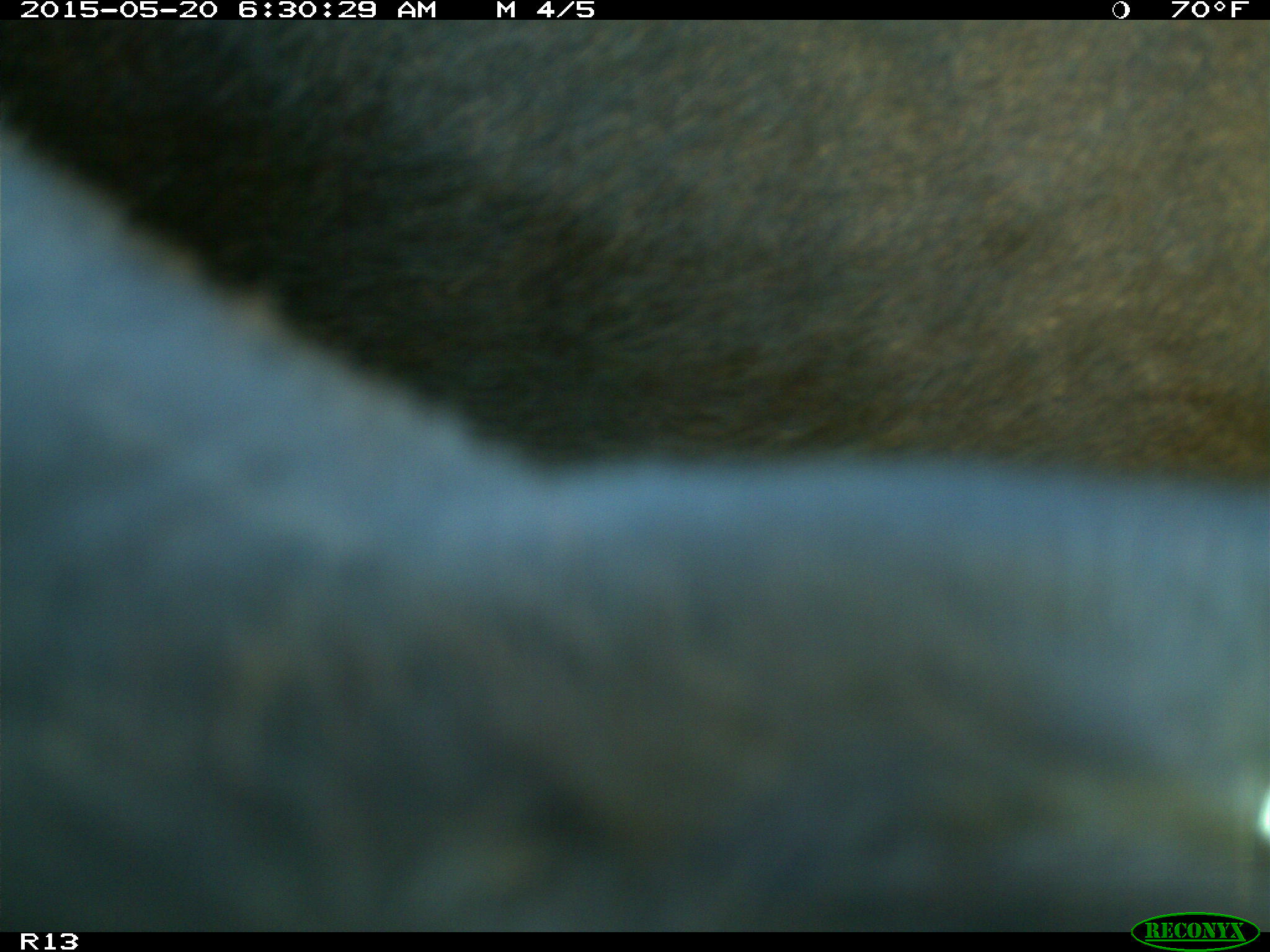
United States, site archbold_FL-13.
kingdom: Animalia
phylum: Chordata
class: Mammalia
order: Artiodactyla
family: Bovidae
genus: Bos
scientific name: Bos taurus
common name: domestic cow